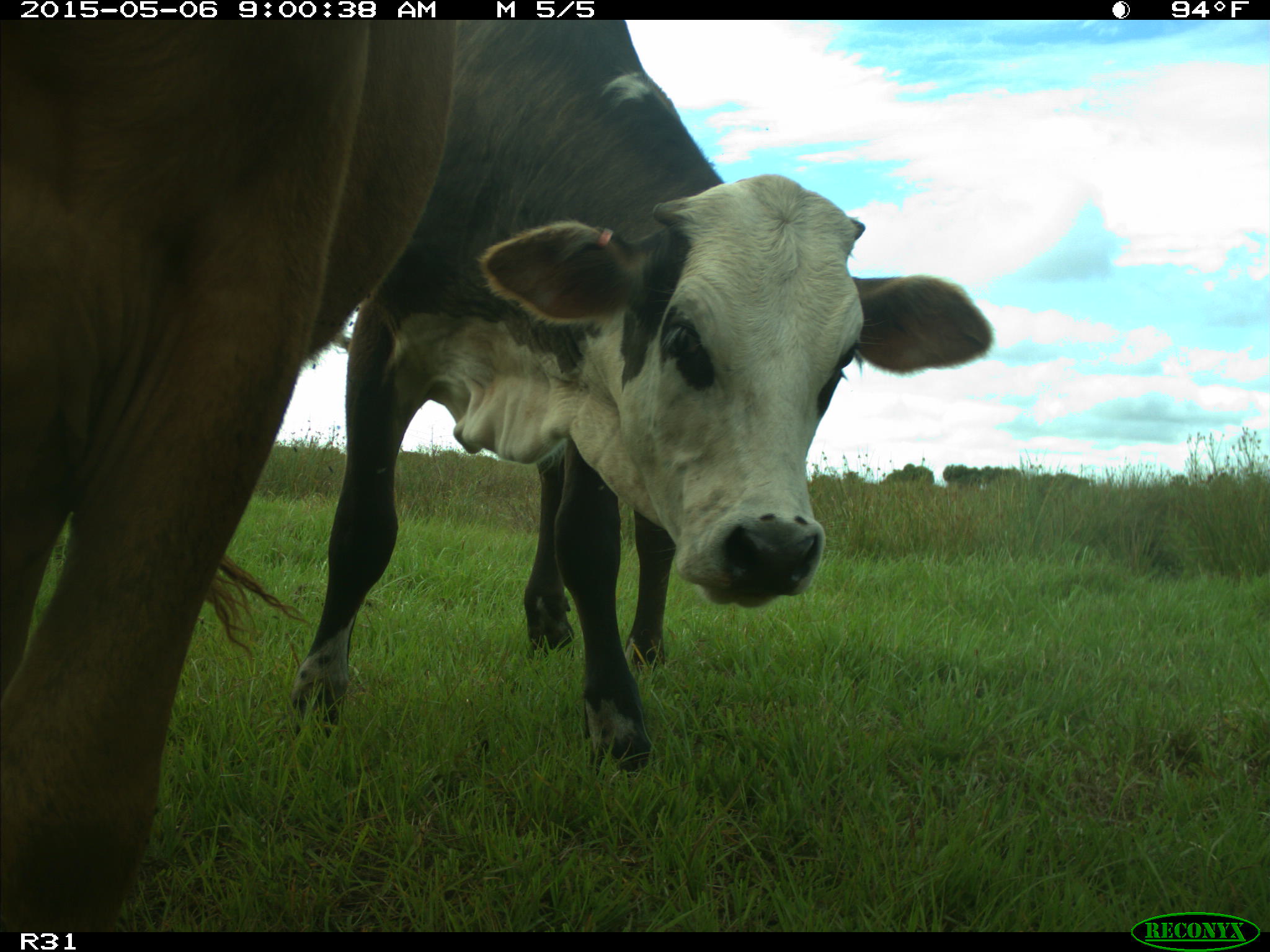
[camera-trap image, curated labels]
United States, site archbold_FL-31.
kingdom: Animalia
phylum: Chordata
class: Mammalia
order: Artiodactyla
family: Bovidae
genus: Bos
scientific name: Bos taurus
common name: domestic cow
Bos taurus (domestic cow).